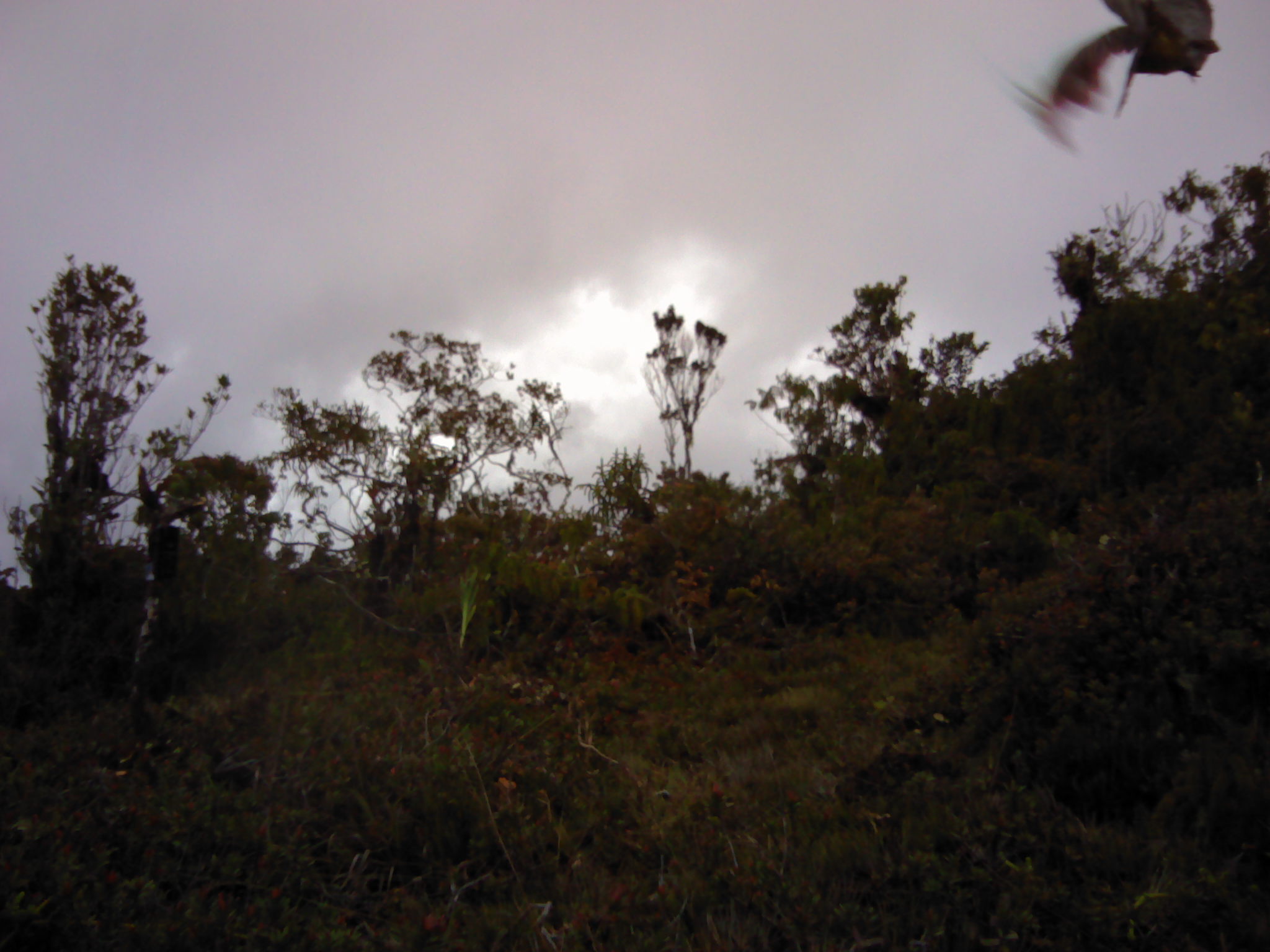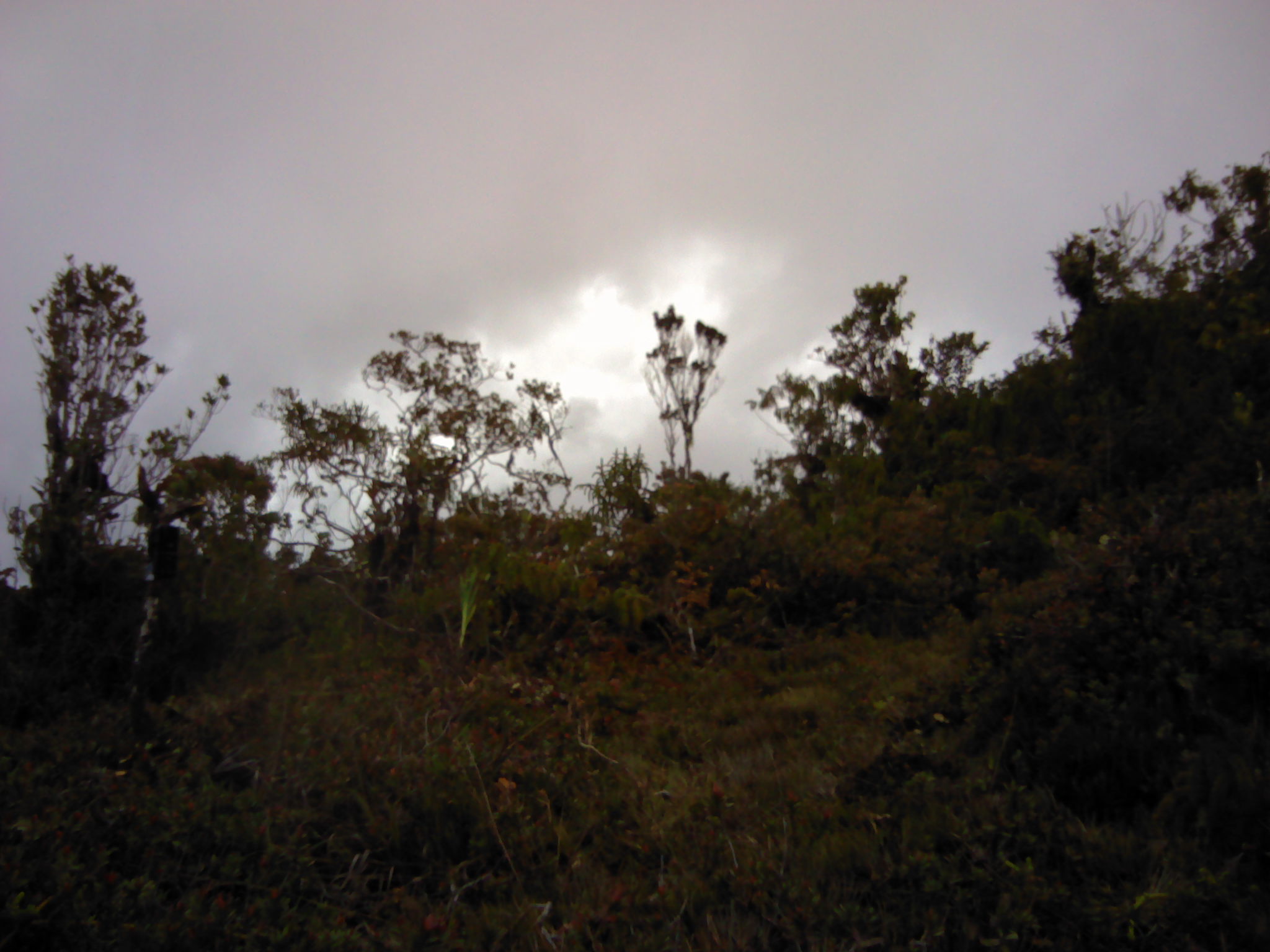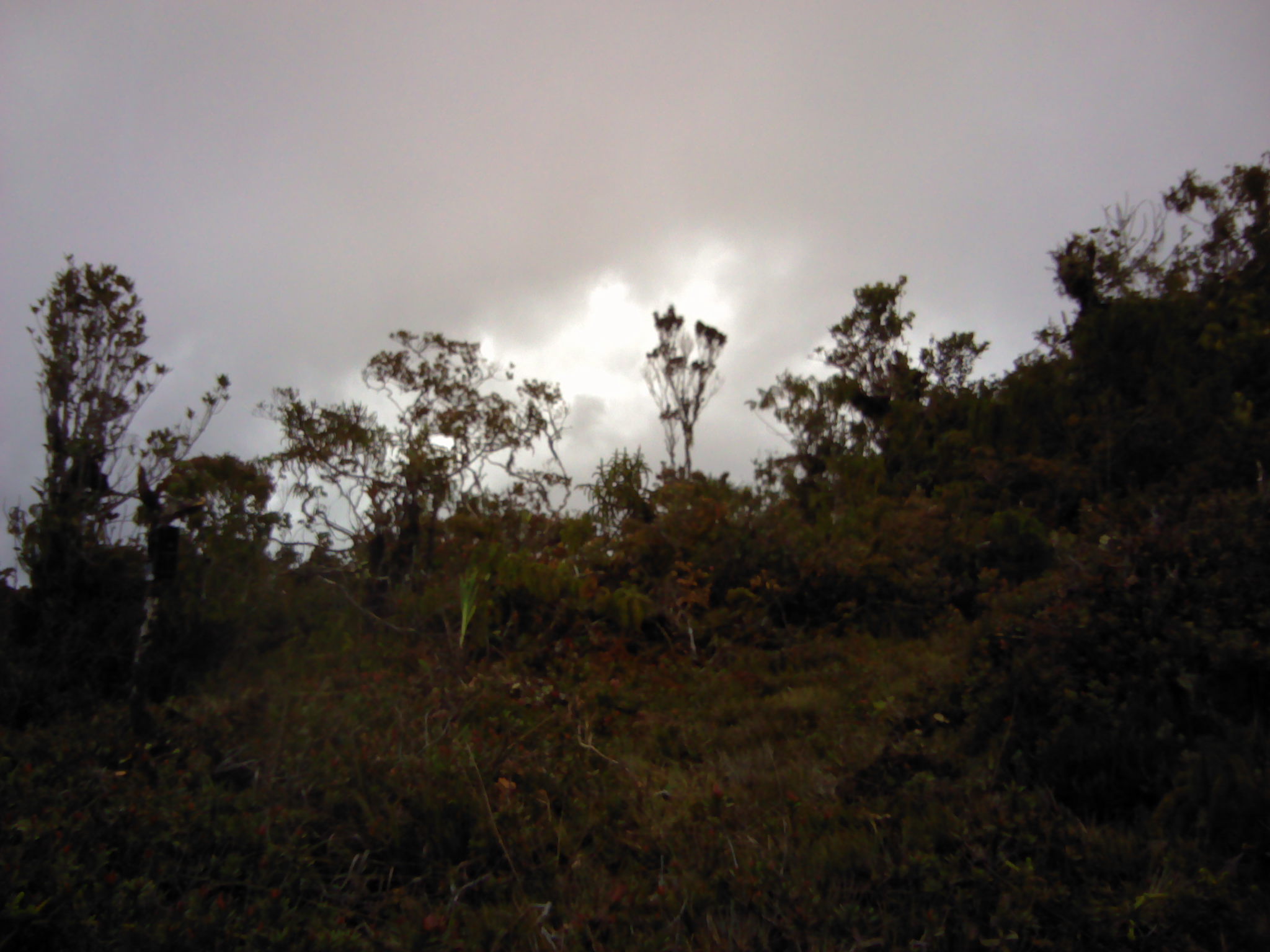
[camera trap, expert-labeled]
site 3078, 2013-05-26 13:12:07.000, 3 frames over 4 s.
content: unidentified animal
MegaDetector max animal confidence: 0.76